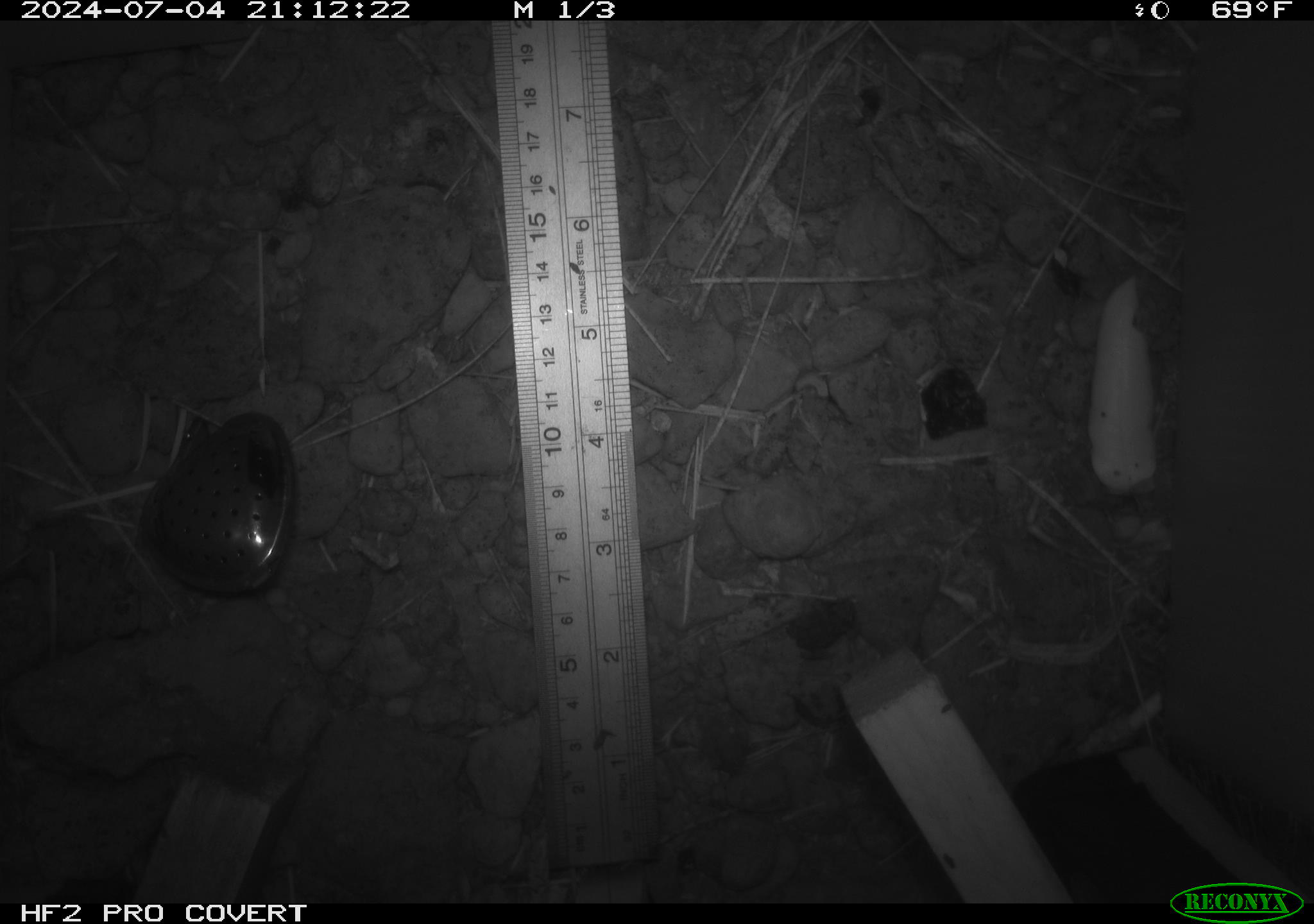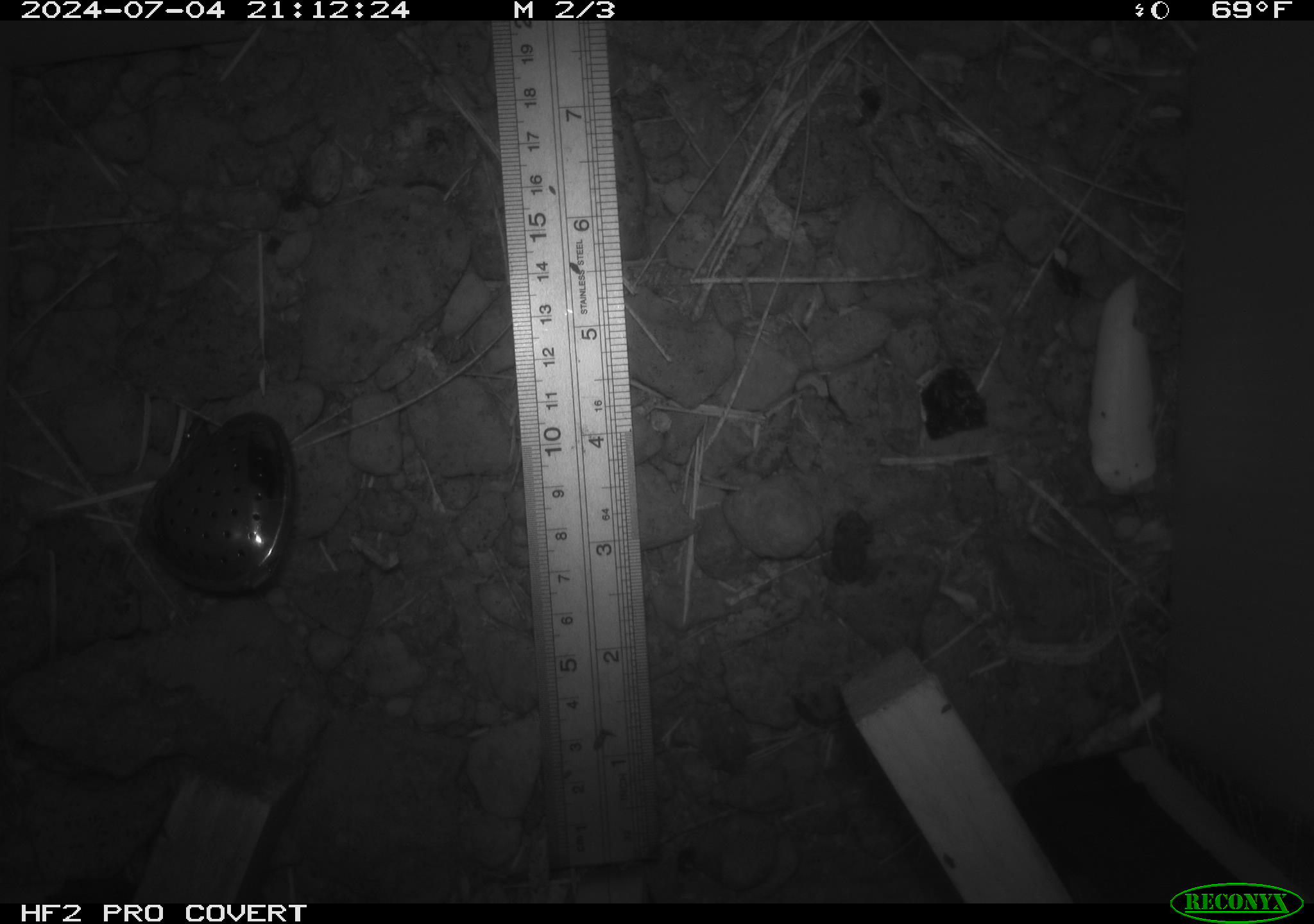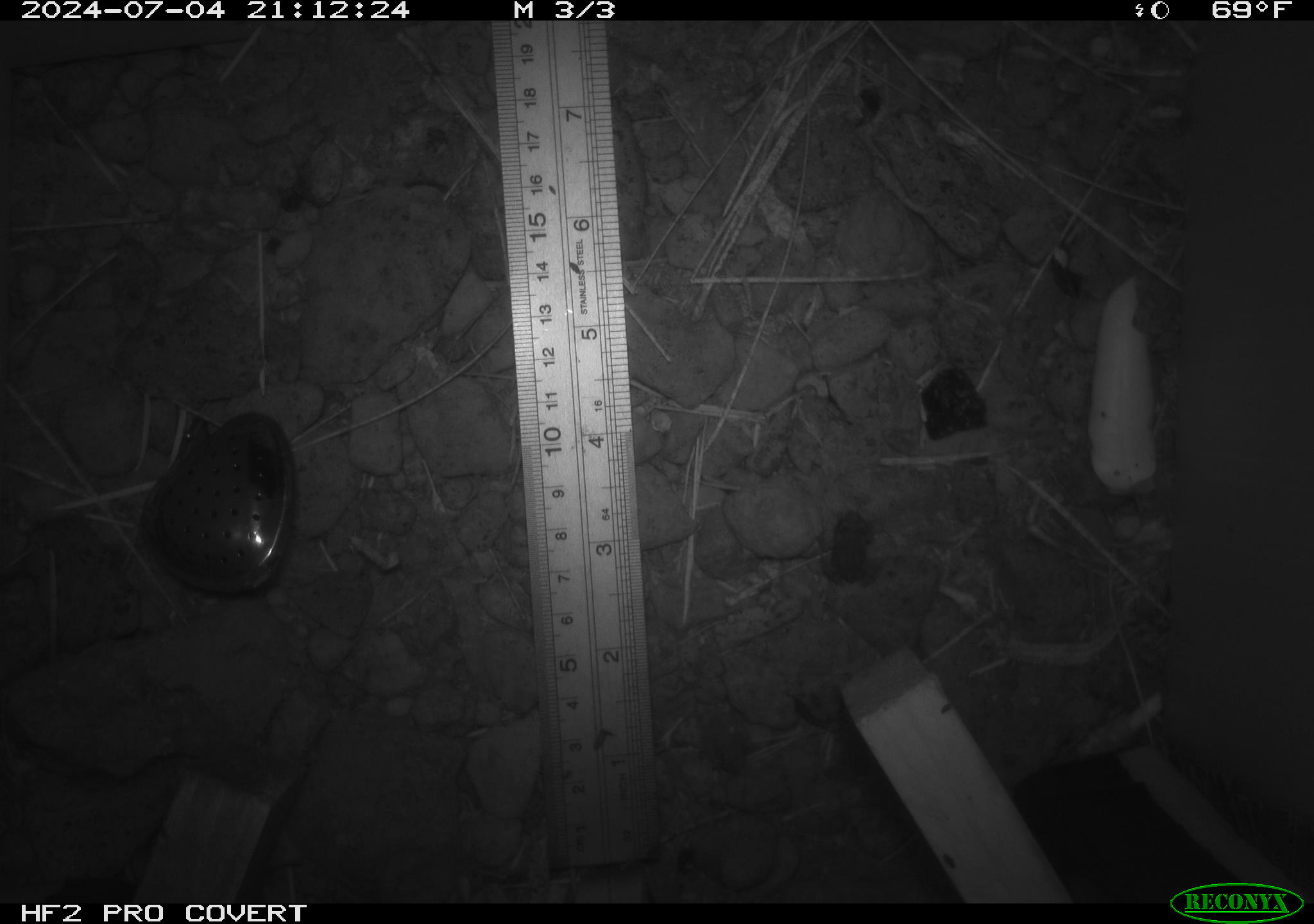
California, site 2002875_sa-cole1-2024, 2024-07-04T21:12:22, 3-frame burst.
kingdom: Animalia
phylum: Chordata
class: Amphibia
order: Anura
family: Bufonidae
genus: Anaxyrus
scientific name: Anaxyrus boreas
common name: western toad